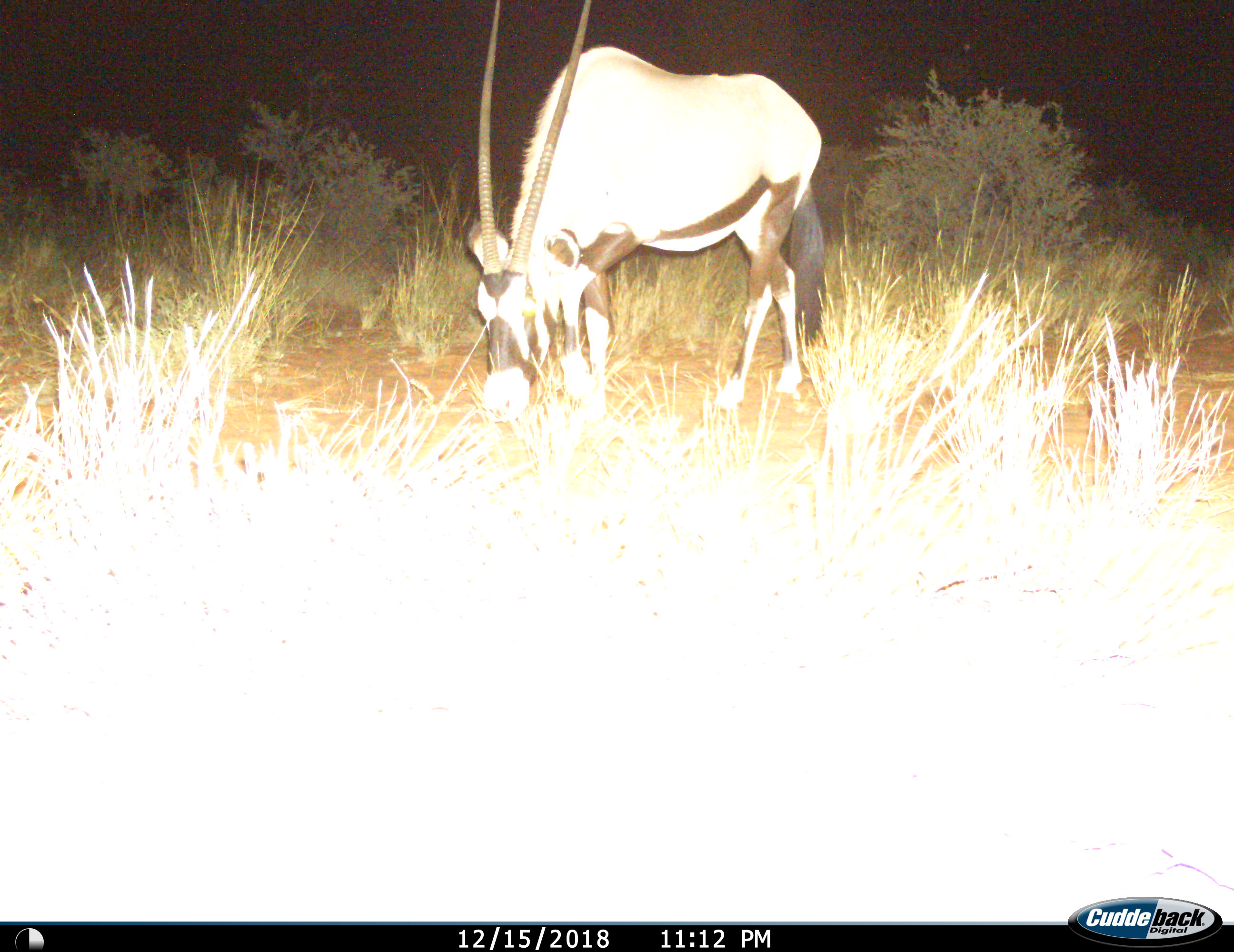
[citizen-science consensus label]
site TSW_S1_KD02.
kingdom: Animalia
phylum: Chordata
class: Mammalia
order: Artiodactyla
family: Bovidae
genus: Oryx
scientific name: Oryx gazella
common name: gemsbok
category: oryx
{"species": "oryx (gemsbok) (Oryx gazella)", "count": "1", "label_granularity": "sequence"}